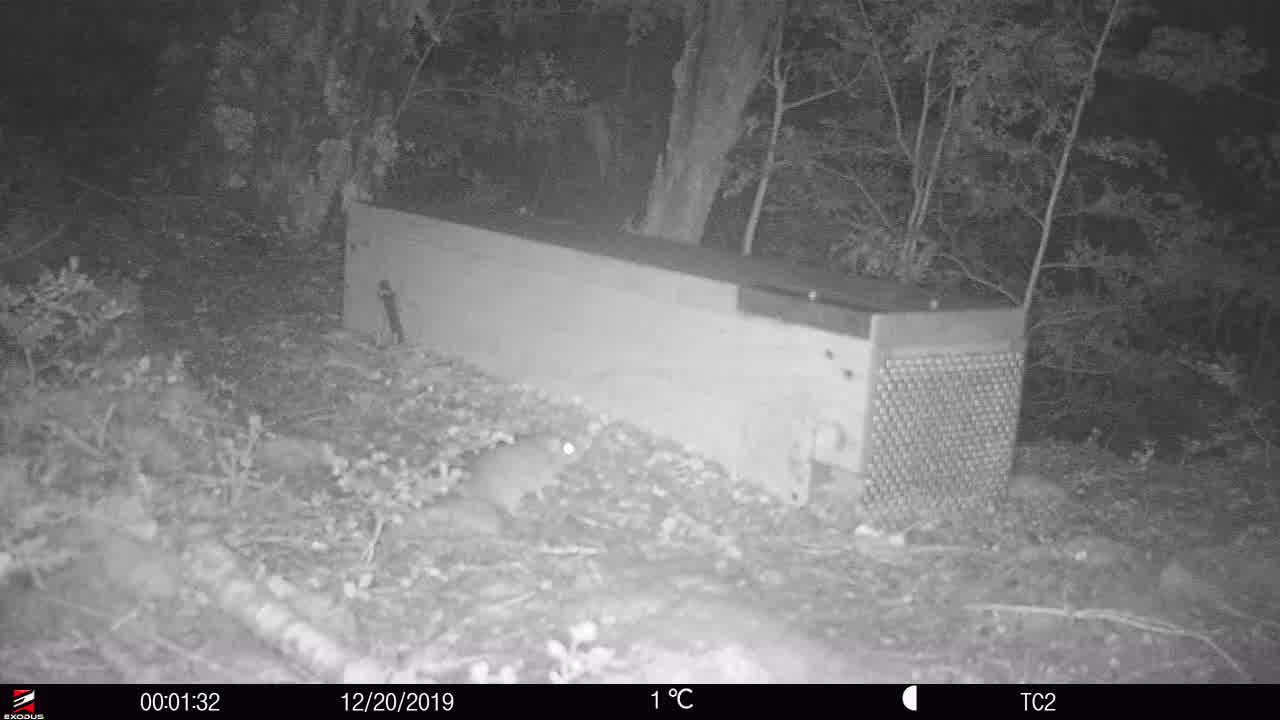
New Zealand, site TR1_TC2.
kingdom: Animalia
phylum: Chordata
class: Mammalia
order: Rodentia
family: Muridae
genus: Rattus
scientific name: Rattus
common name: rat